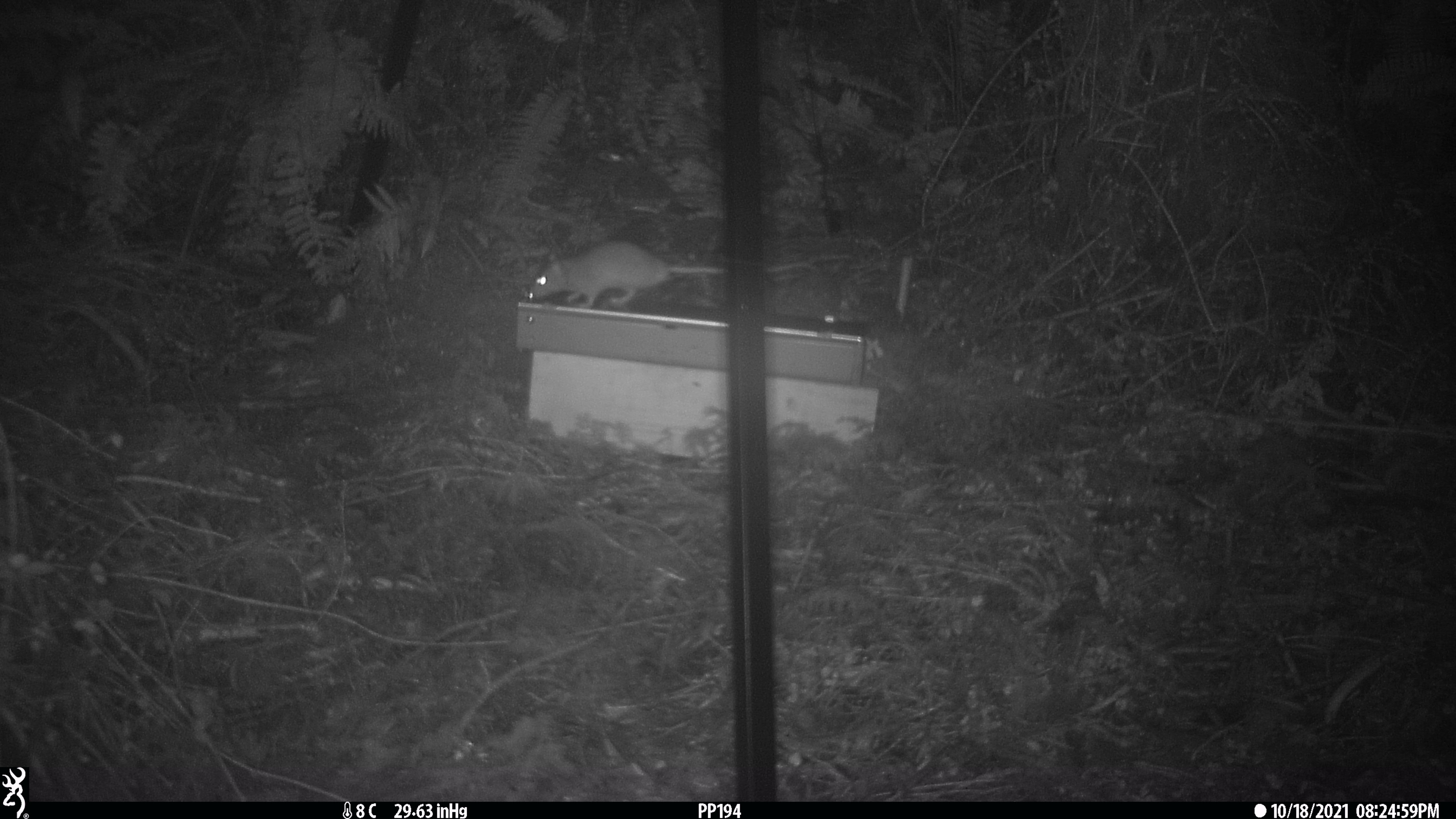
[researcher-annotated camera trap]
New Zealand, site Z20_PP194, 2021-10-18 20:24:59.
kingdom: Animalia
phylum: Chordata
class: Mammalia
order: Rodentia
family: Muridae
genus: Rattus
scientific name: Rattus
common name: rat